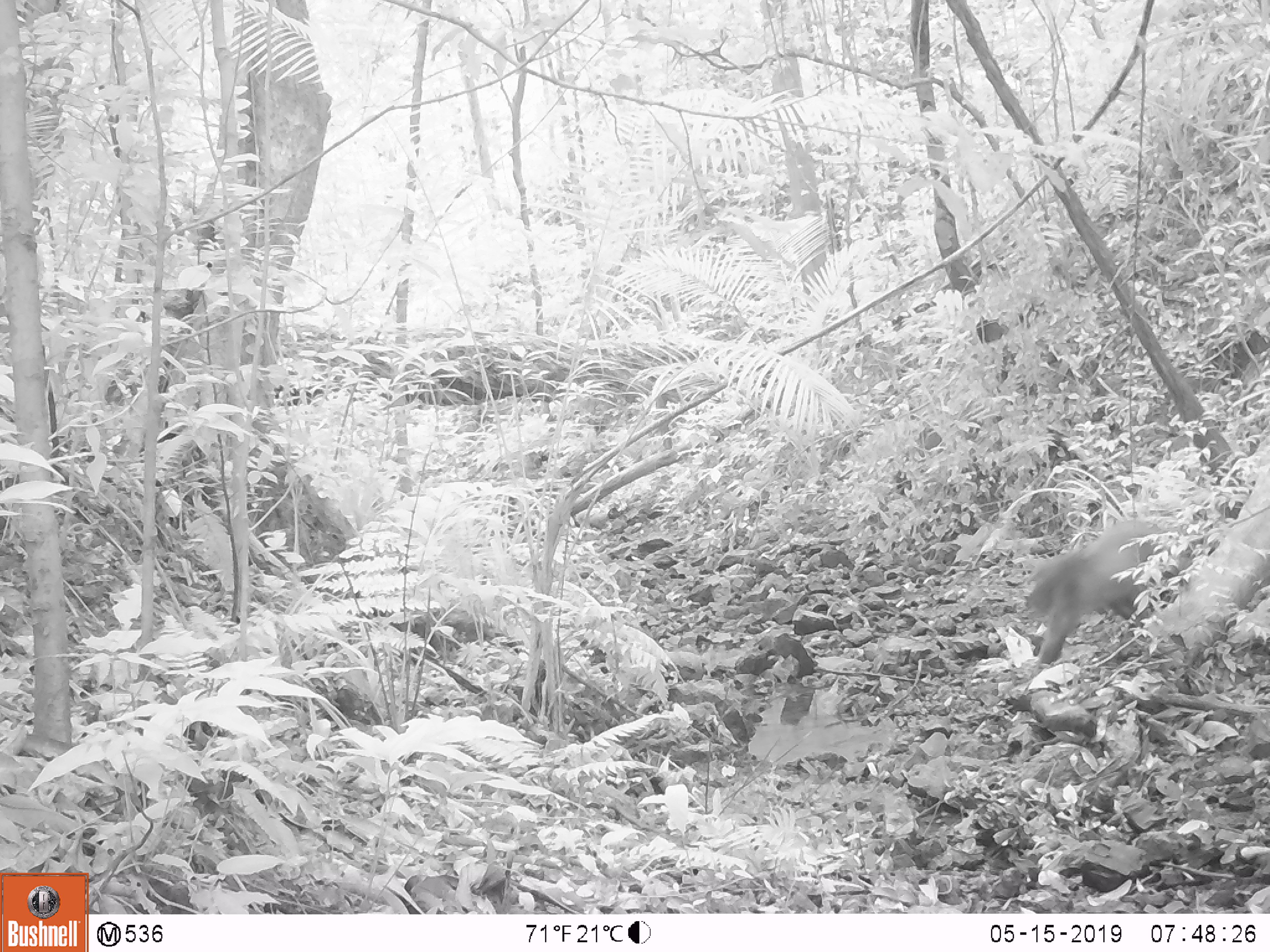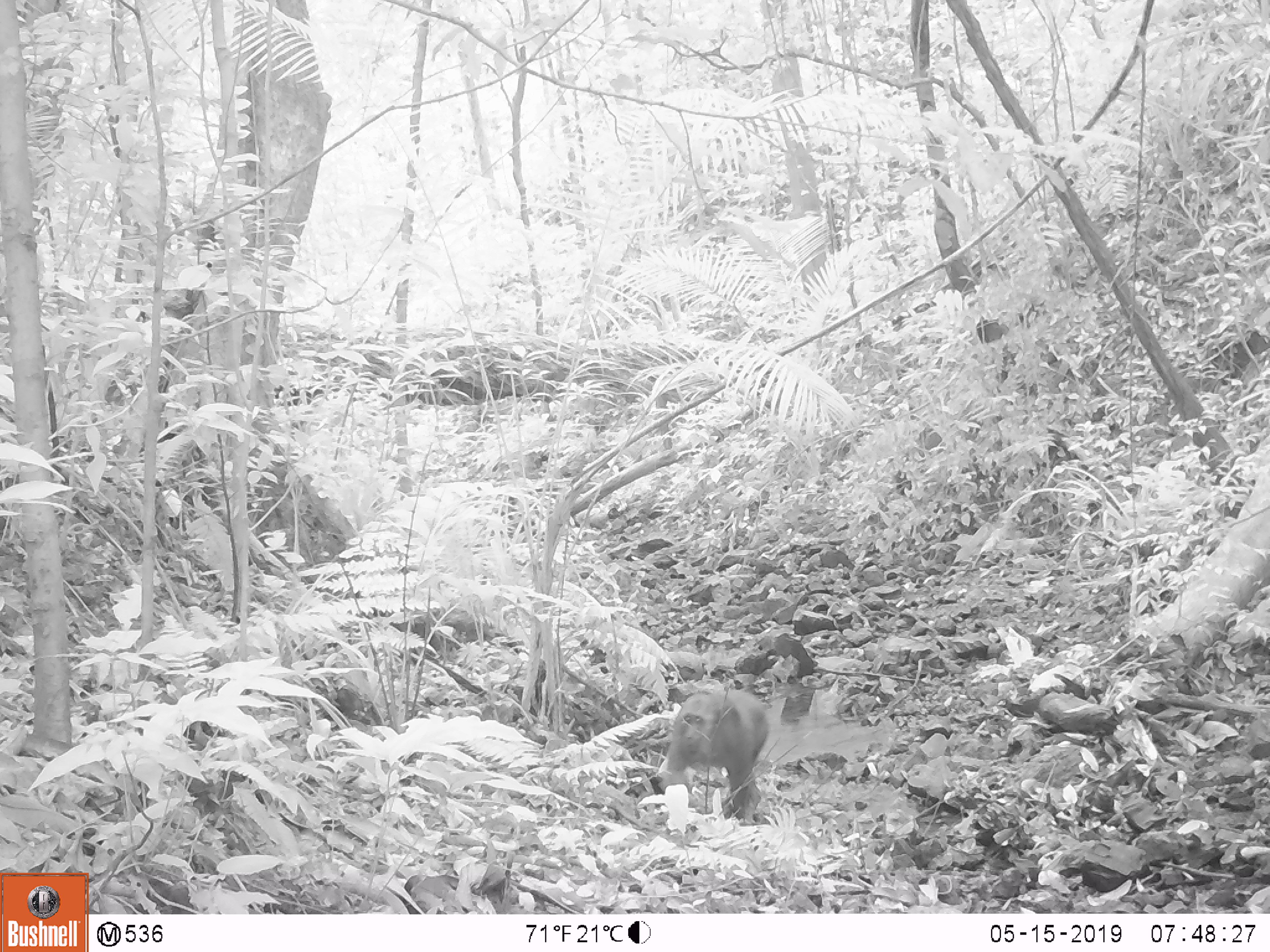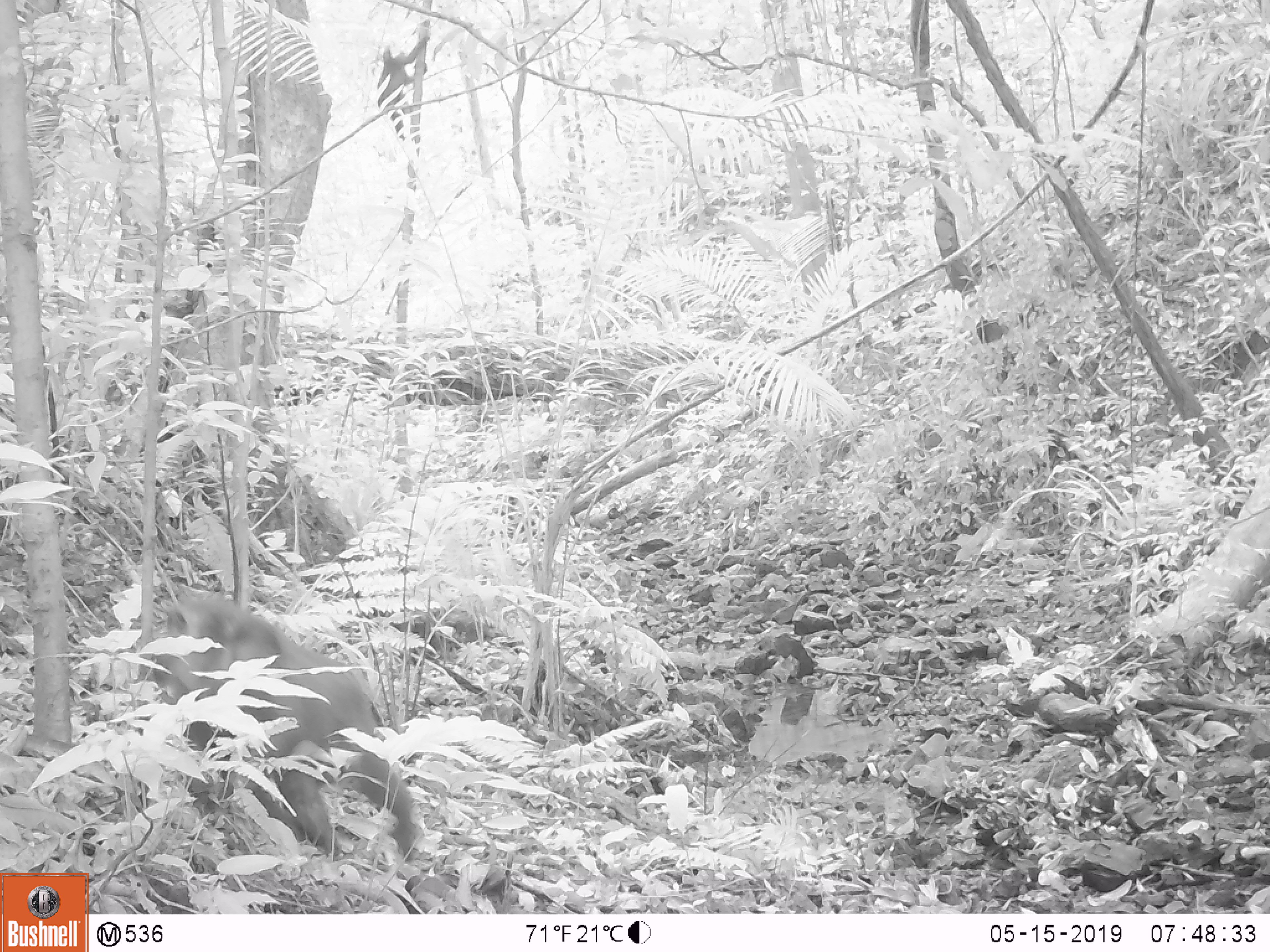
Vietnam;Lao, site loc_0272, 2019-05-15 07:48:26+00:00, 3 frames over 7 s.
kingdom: Animalia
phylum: Chordata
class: Mammalia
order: Primates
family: Cercopithecidae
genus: Macaca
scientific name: Macaca arctoides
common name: stump-tailed macaque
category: stump tailed macaque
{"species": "stump tailed macaque (stump-tailed macaque) (Macaca arctoides)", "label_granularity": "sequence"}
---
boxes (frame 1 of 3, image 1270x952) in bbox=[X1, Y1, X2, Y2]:
stump tailed macaque: bbox=[1022, 519, 1195, 664]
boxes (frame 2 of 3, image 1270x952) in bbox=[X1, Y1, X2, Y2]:
stump tailed macaque: bbox=[665, 688, 769, 821]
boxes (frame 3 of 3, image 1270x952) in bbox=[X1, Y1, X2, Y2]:
stump tailed macaque: bbox=[148, 593, 416, 861]